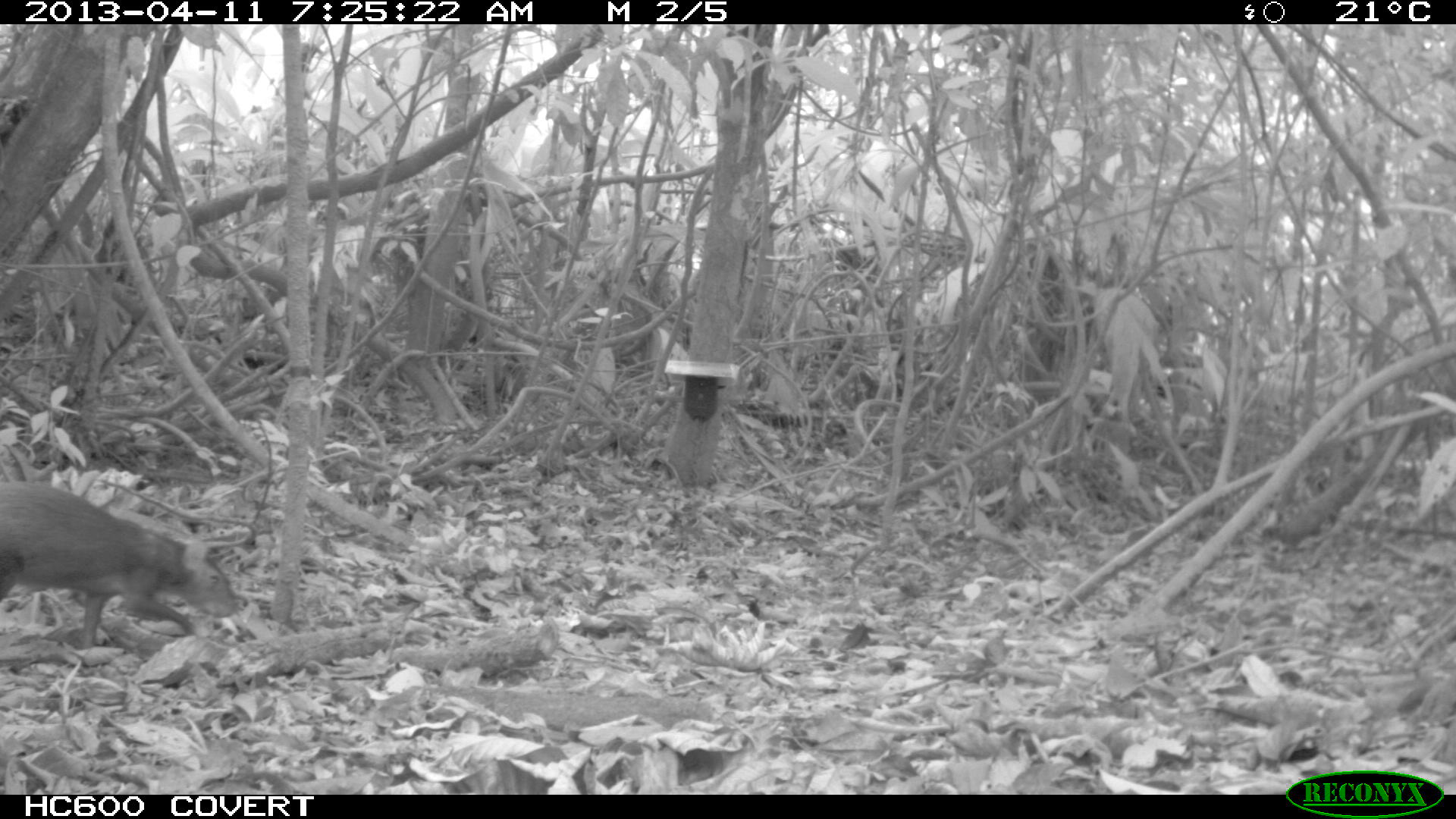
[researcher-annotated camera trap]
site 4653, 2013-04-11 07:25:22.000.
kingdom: Animalia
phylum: Chordata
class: Mammalia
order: Rodentia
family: Dasyproctidae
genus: Dasyprocta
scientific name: Dasyprocta leporina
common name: red-rumped agouti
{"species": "Dasyprocta leporina (red-rumped agouti)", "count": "1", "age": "adult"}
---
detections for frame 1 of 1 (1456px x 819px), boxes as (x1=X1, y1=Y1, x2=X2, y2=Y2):
dasyprocta leporina: (x1=1, y1=475, x2=243, y2=647)